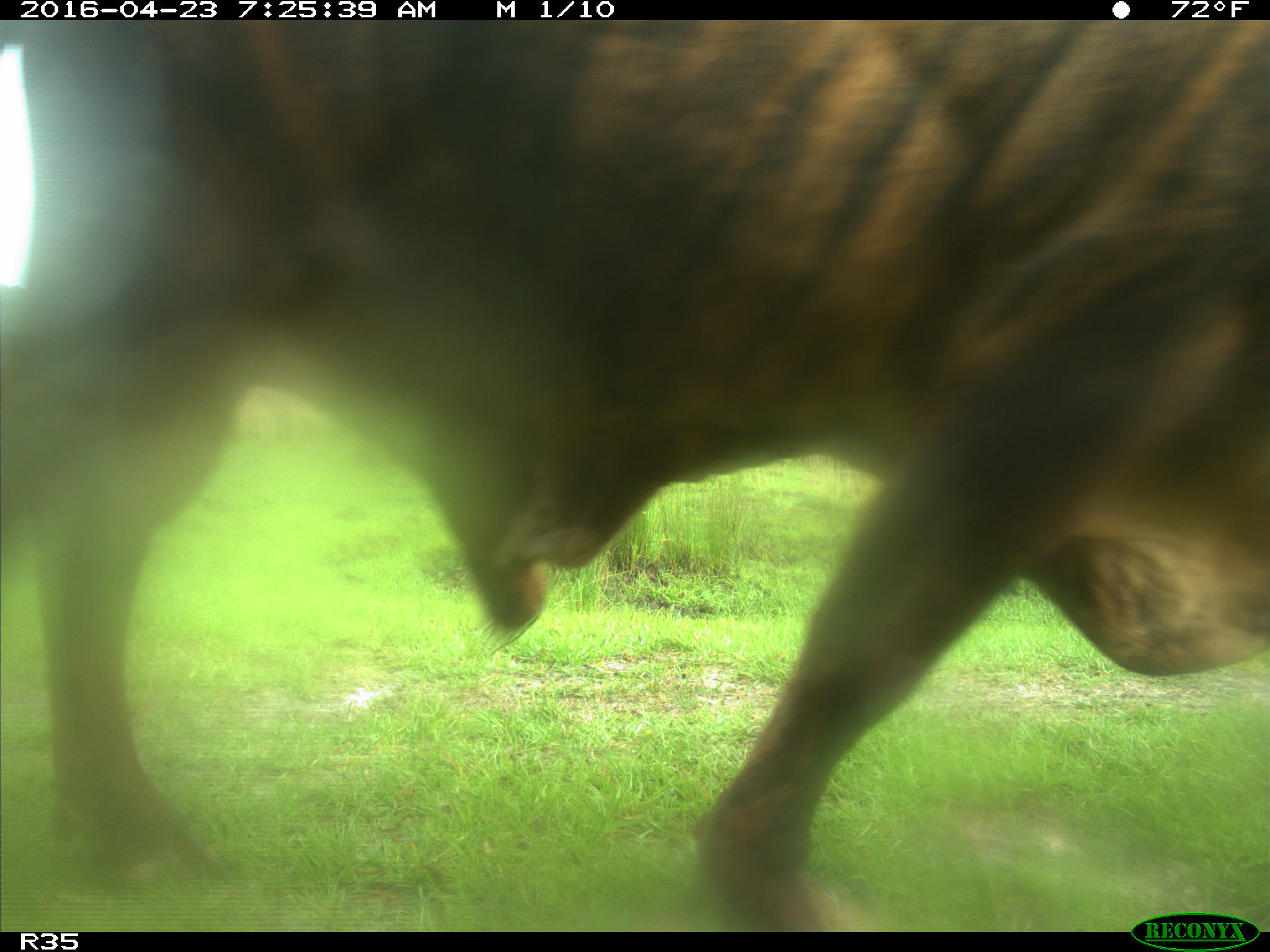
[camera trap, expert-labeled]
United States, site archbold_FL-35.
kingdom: Animalia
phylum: Chordata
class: Mammalia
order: Artiodactyla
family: Bovidae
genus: Bos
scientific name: Bos taurus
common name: domestic cow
Bos taurus (domestic cow).